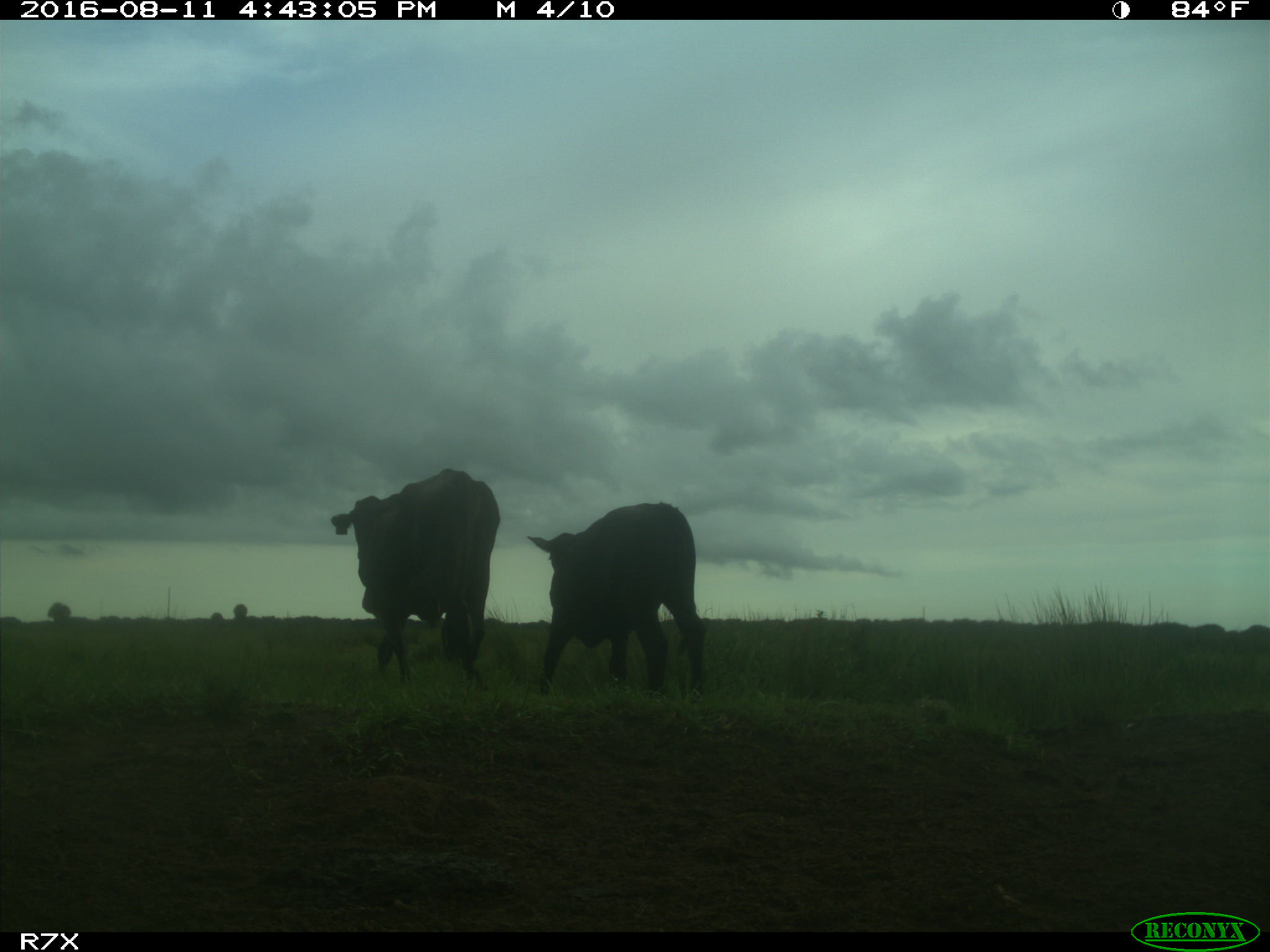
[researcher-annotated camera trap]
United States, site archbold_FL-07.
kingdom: Animalia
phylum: Chordata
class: Mammalia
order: Artiodactyla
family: Bovidae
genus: Bos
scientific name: Bos taurus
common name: domestic cow